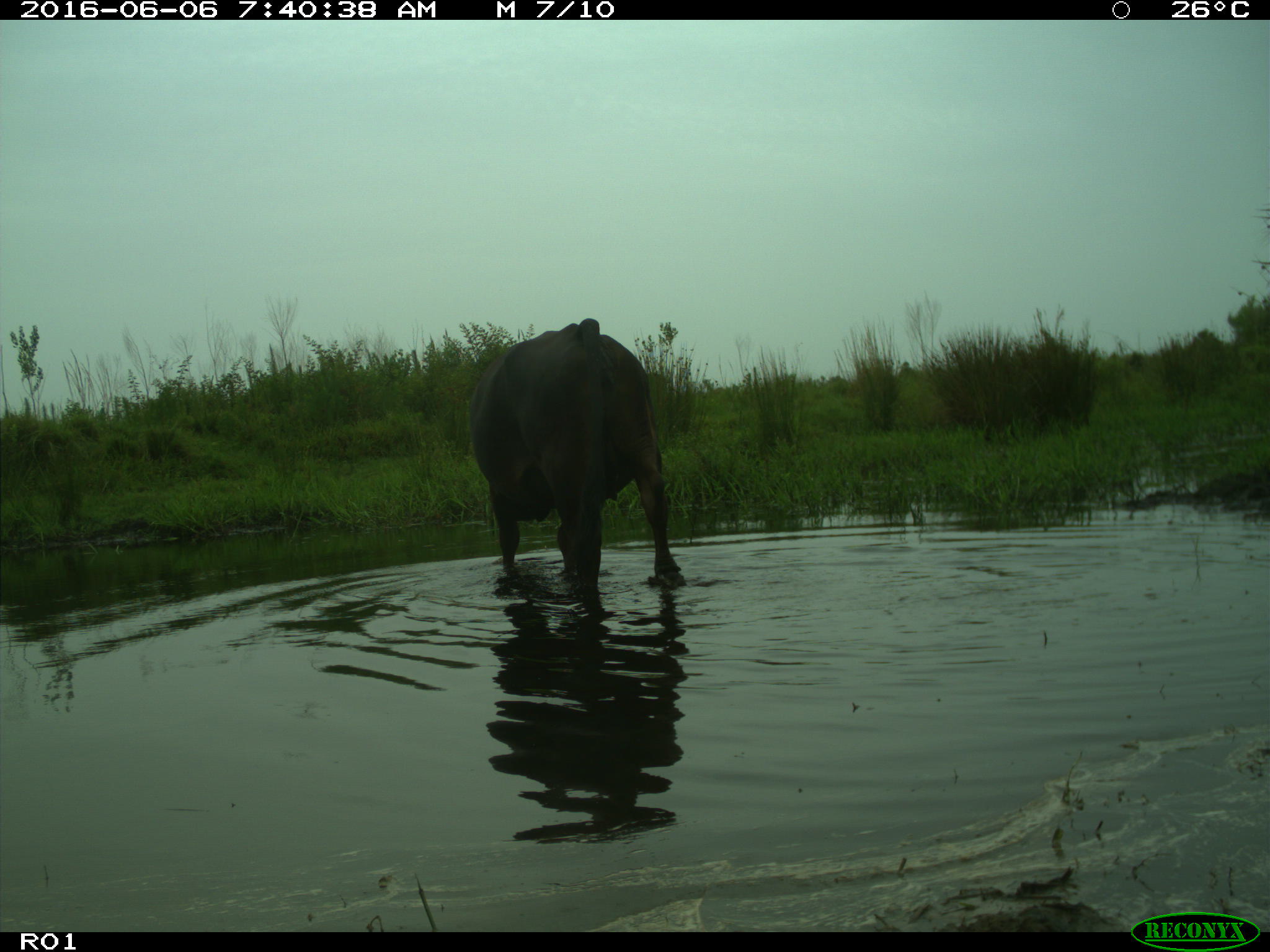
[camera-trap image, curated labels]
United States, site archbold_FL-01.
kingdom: Animalia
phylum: Chordata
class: Mammalia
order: Artiodactyla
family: Bovidae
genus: Bos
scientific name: Bos taurus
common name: domestic cow